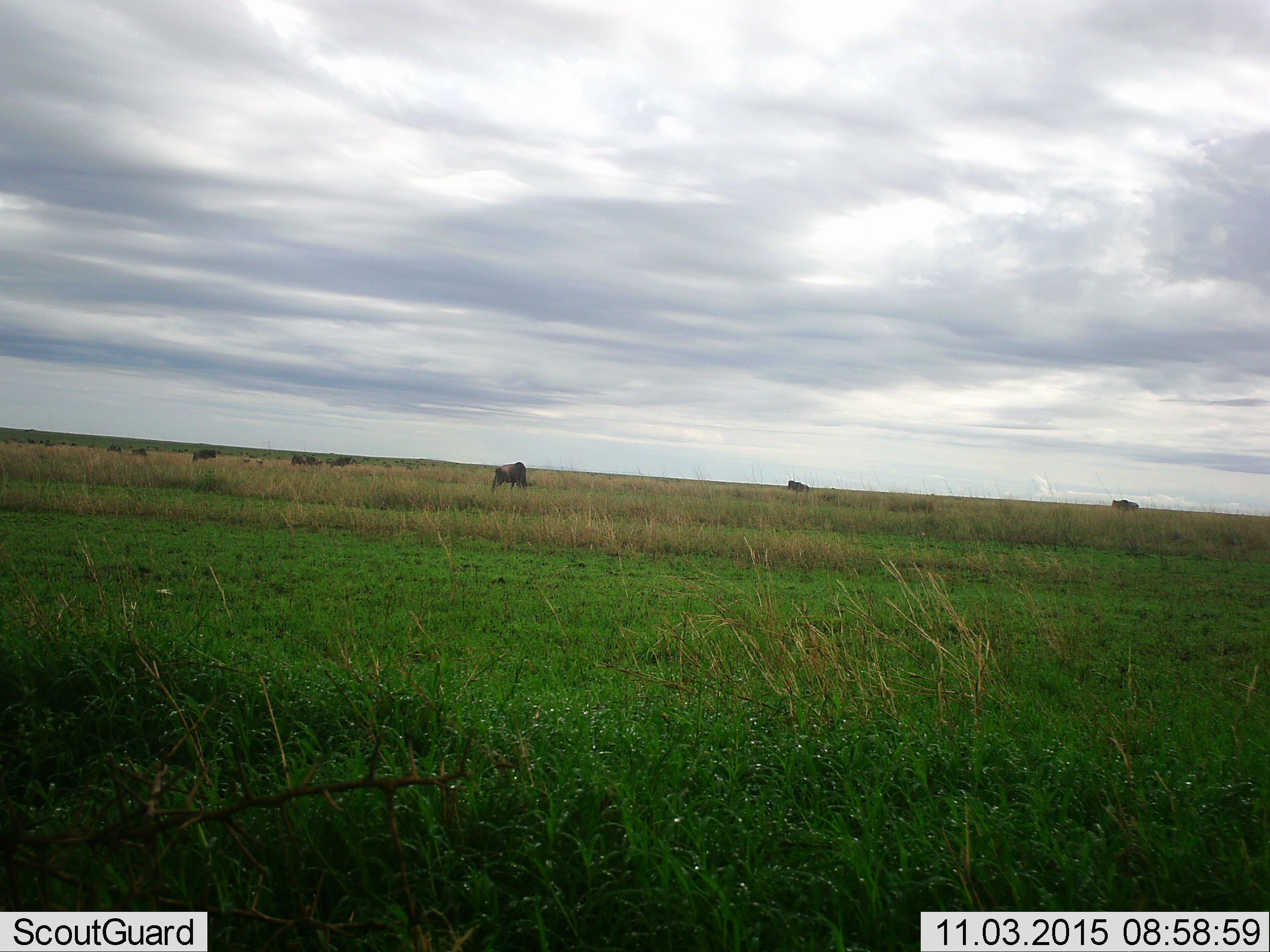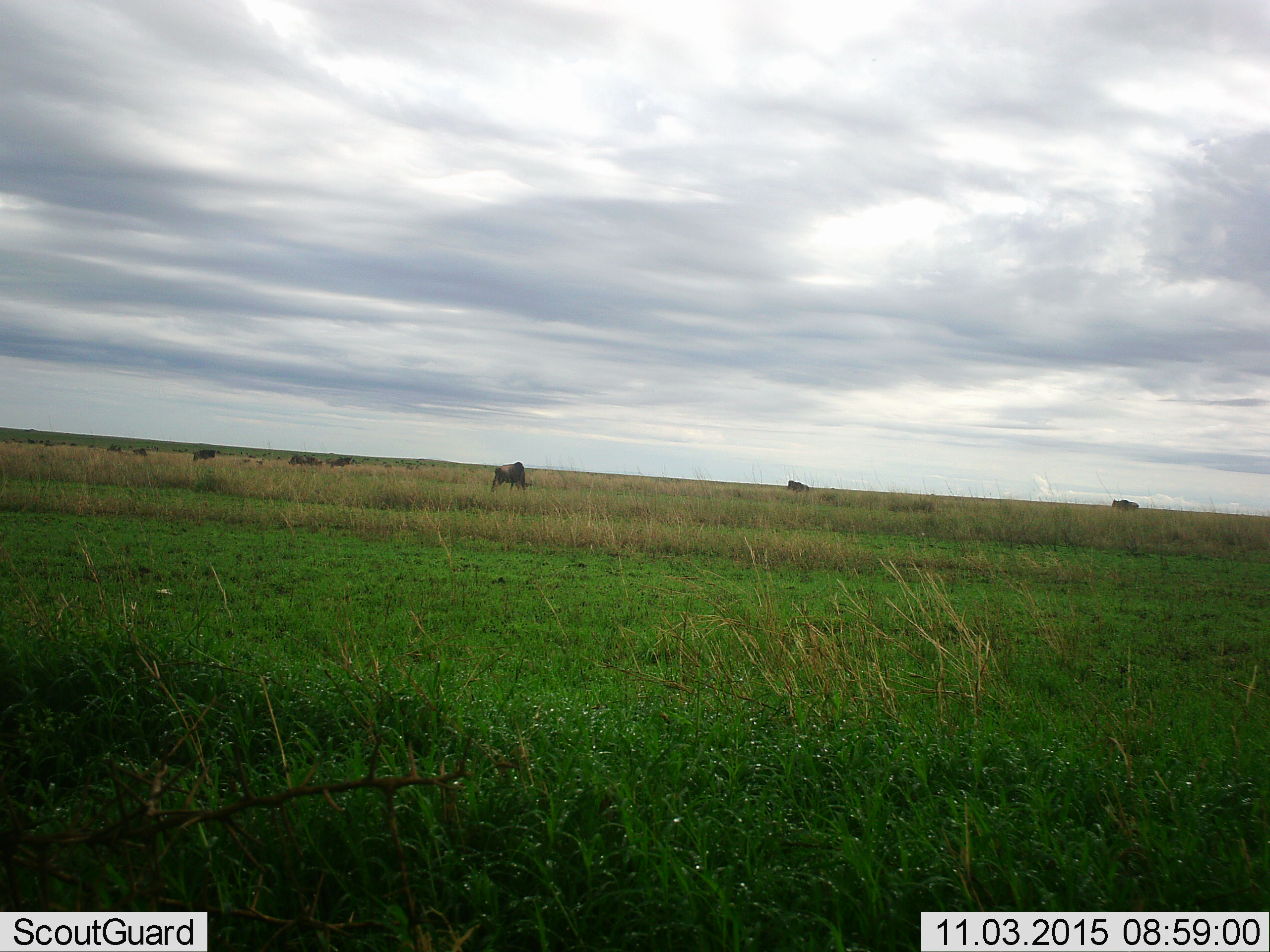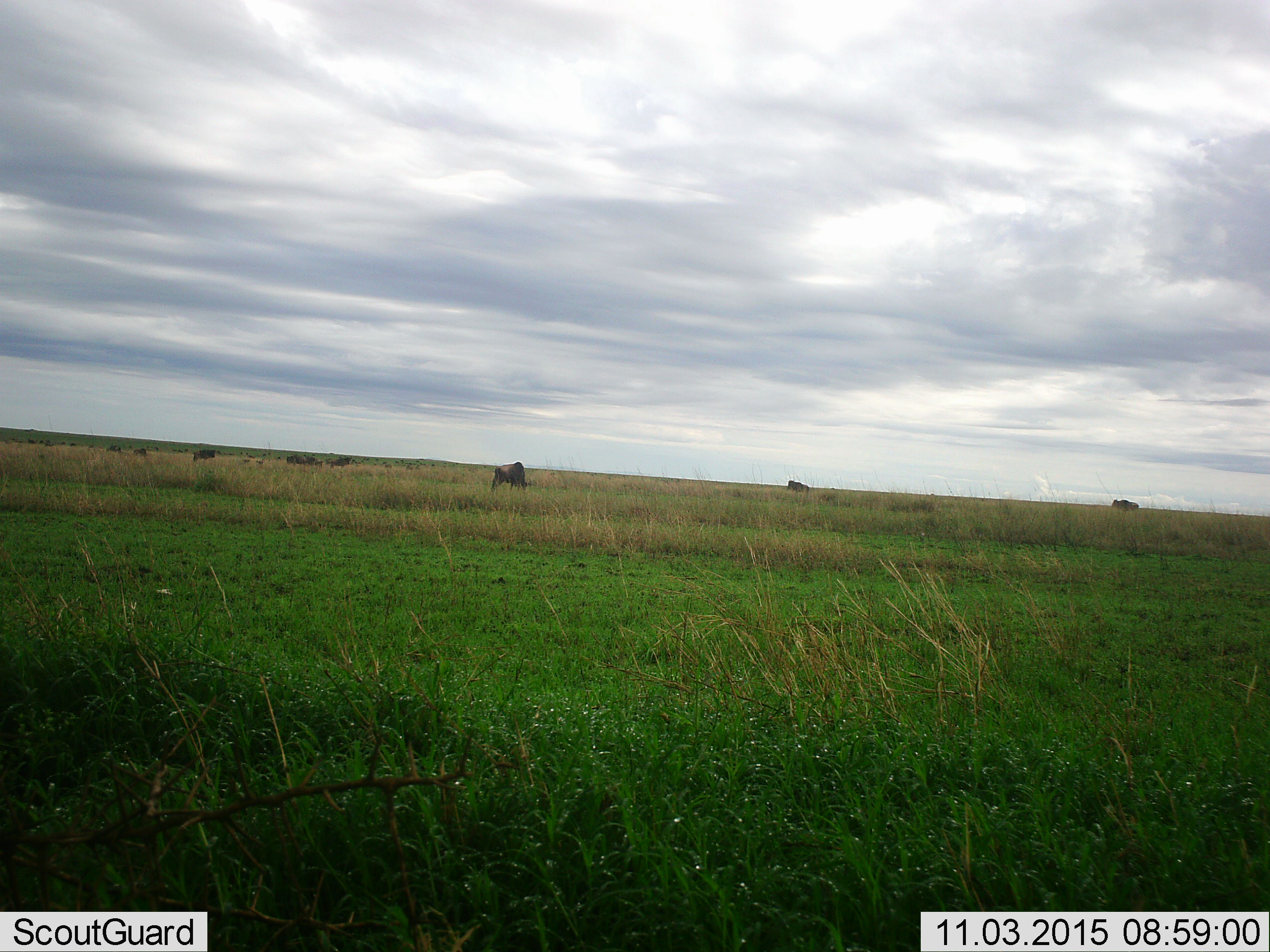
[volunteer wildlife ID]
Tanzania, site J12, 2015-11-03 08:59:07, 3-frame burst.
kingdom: Animalia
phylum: Chordata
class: Mammalia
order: Artiodactyla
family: Bovidae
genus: Connochaetes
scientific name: Connochaetes taurinus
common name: blue wildebeest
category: wildebeest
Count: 11-50.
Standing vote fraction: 62%.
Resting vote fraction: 0%.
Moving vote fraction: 25%.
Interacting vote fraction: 0%.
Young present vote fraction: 0%.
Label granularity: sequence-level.